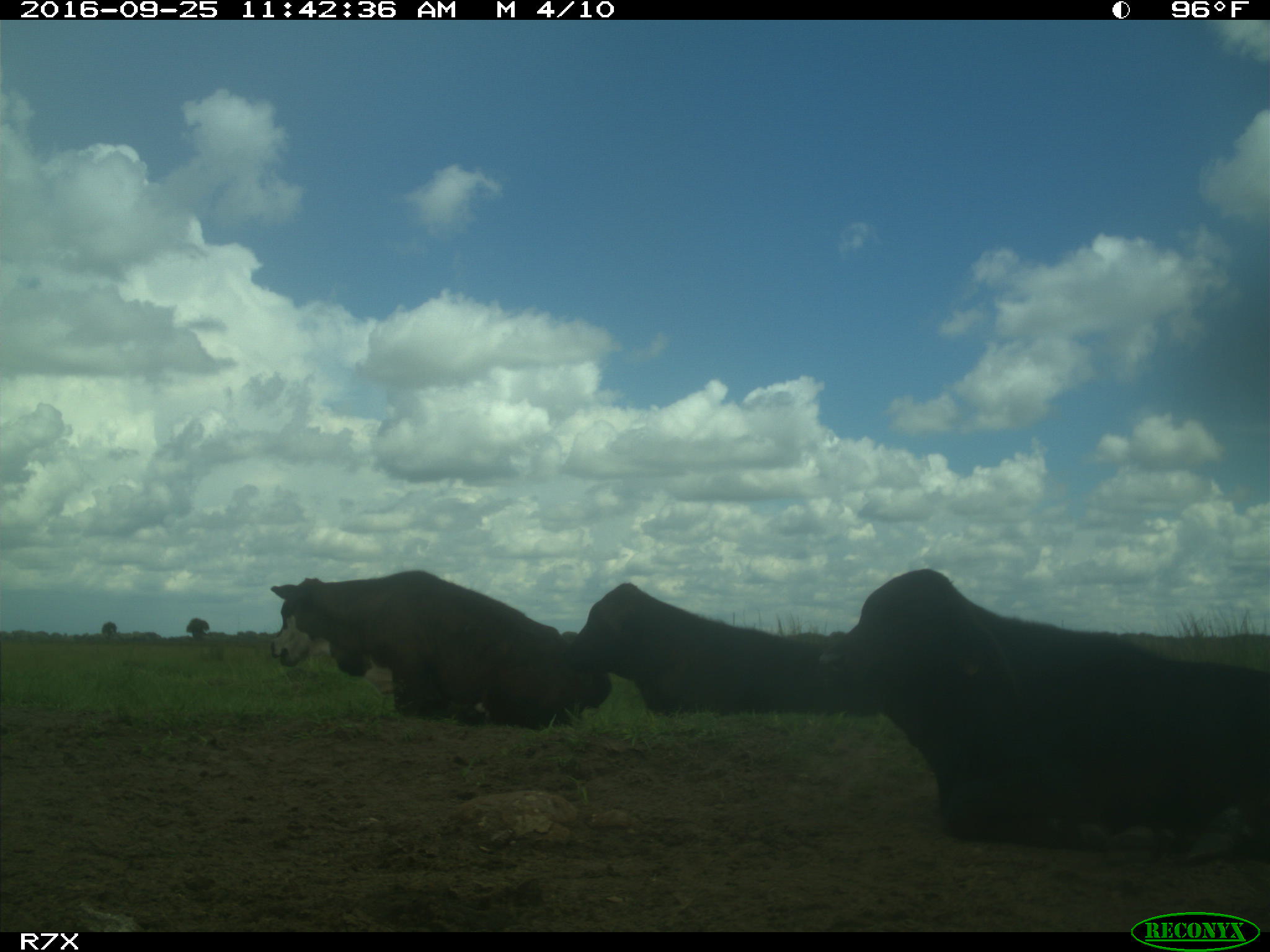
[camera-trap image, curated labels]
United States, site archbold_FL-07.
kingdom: Animalia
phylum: Chordata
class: Mammalia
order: Artiodactyla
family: Bovidae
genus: Bos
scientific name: Bos taurus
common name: domestic cow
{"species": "Bos taurus (domestic cow)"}